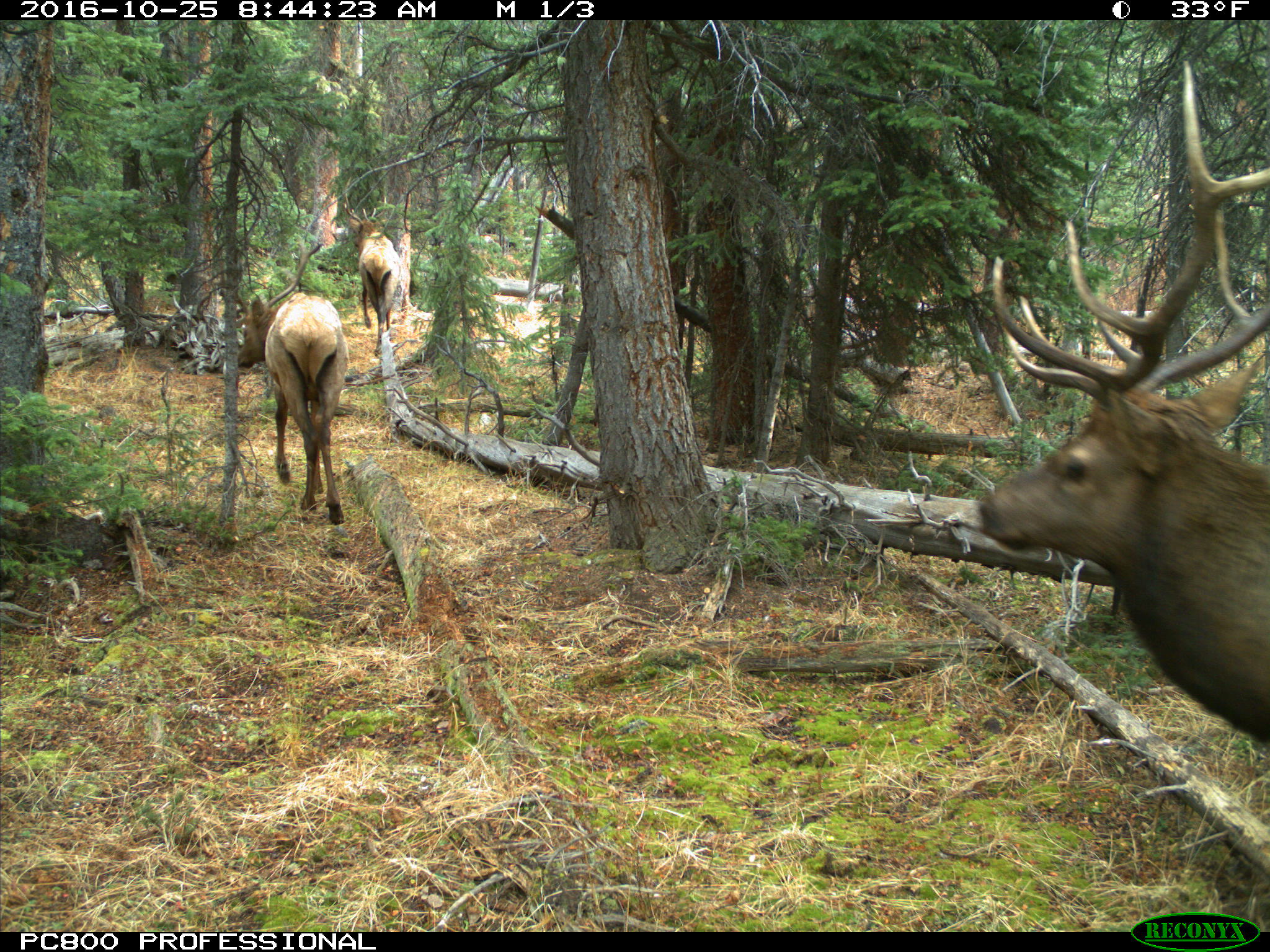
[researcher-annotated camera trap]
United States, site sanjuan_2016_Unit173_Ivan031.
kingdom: Animalia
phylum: Chordata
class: Mammalia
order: Artiodactyla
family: Cervidae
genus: Cervus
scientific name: Cervus elaphus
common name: red deer